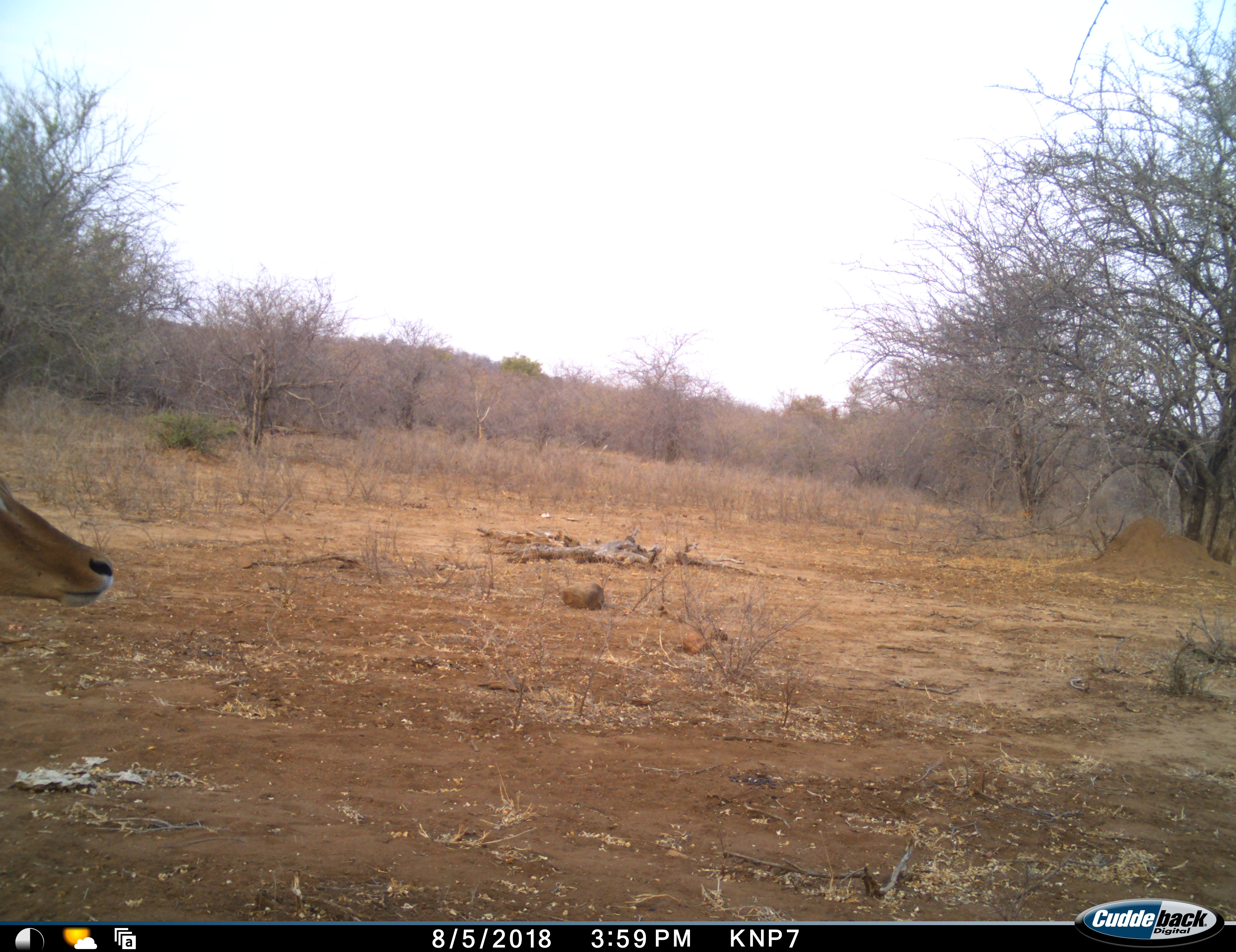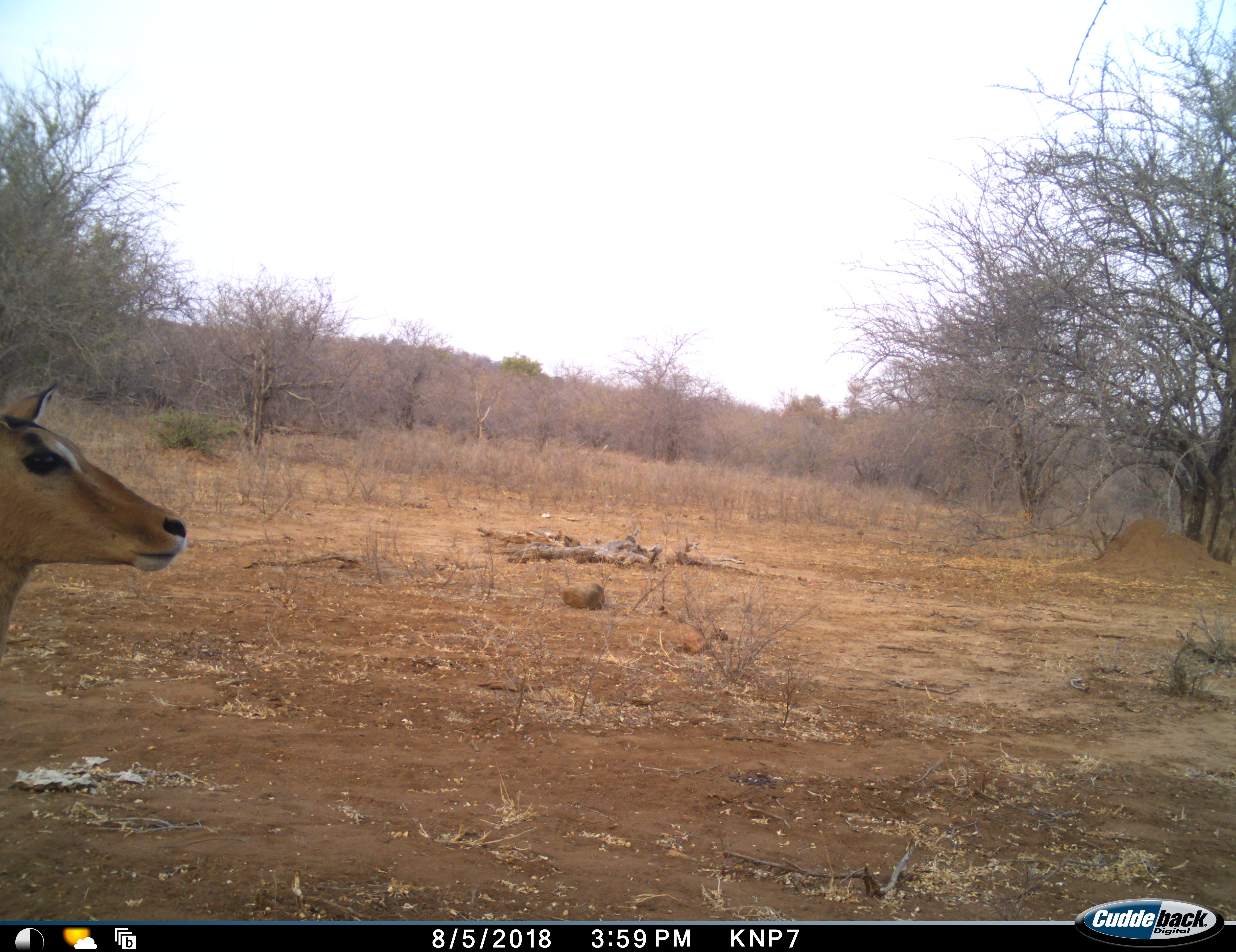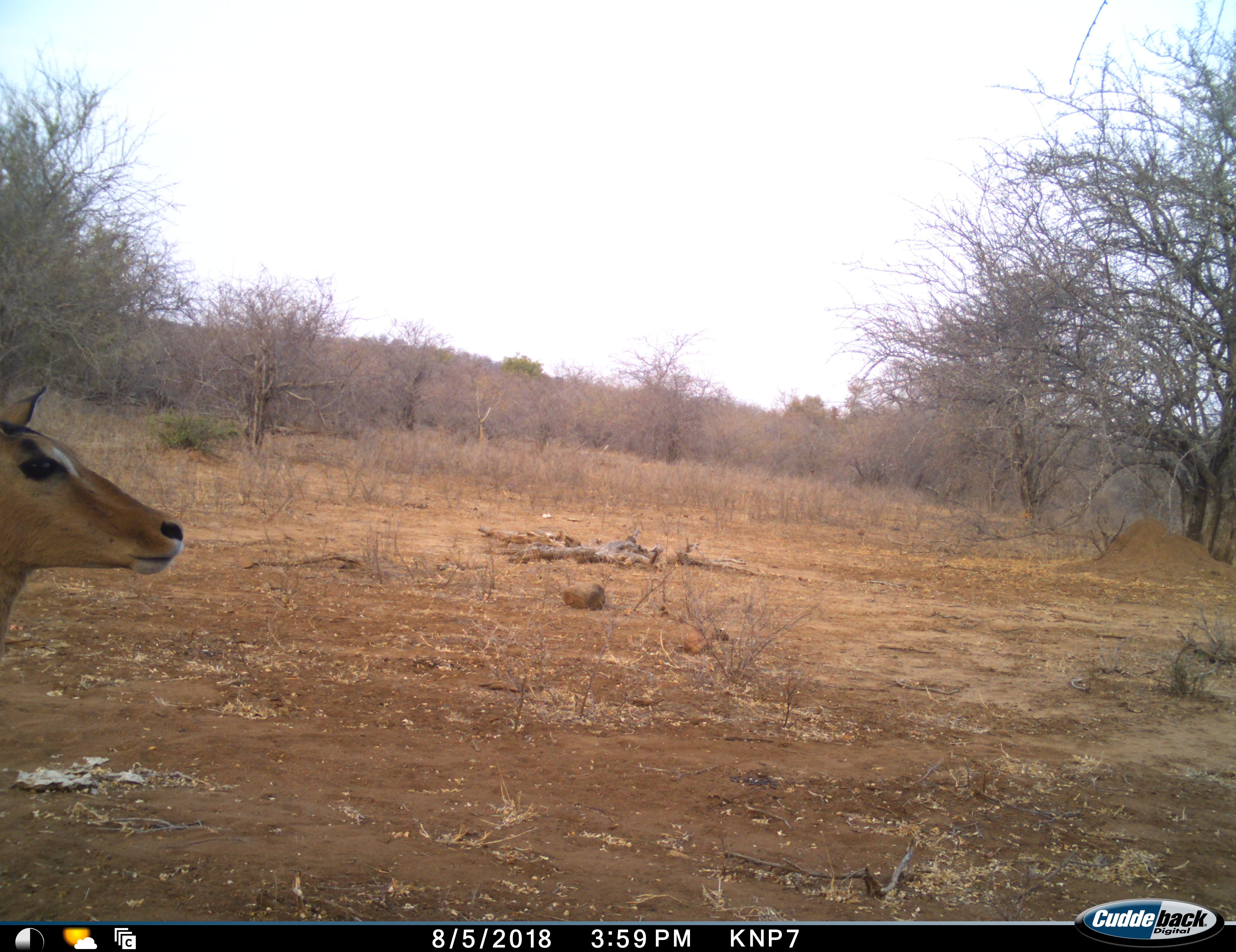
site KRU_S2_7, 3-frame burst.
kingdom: Animalia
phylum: Chordata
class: Mammalia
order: Artiodactyla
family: Bovidae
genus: Aepyceros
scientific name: Aepyceros melampus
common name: impala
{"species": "impala (Aepyceros melampus)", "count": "1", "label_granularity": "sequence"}